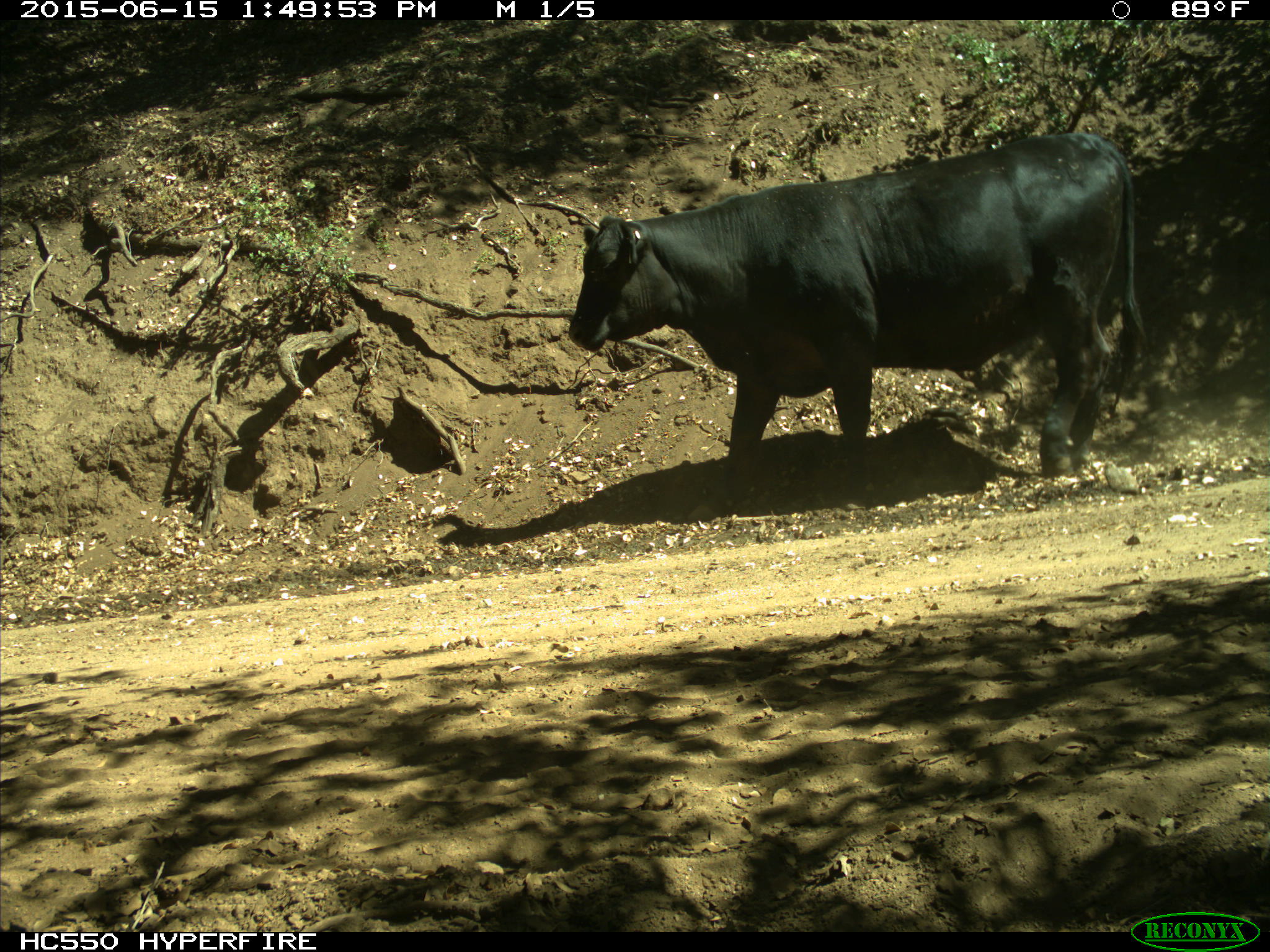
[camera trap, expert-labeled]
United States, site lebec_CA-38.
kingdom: Animalia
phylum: Chordata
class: Mammalia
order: Artiodactyla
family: Bovidae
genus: Bos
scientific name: Bos taurus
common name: domestic cow